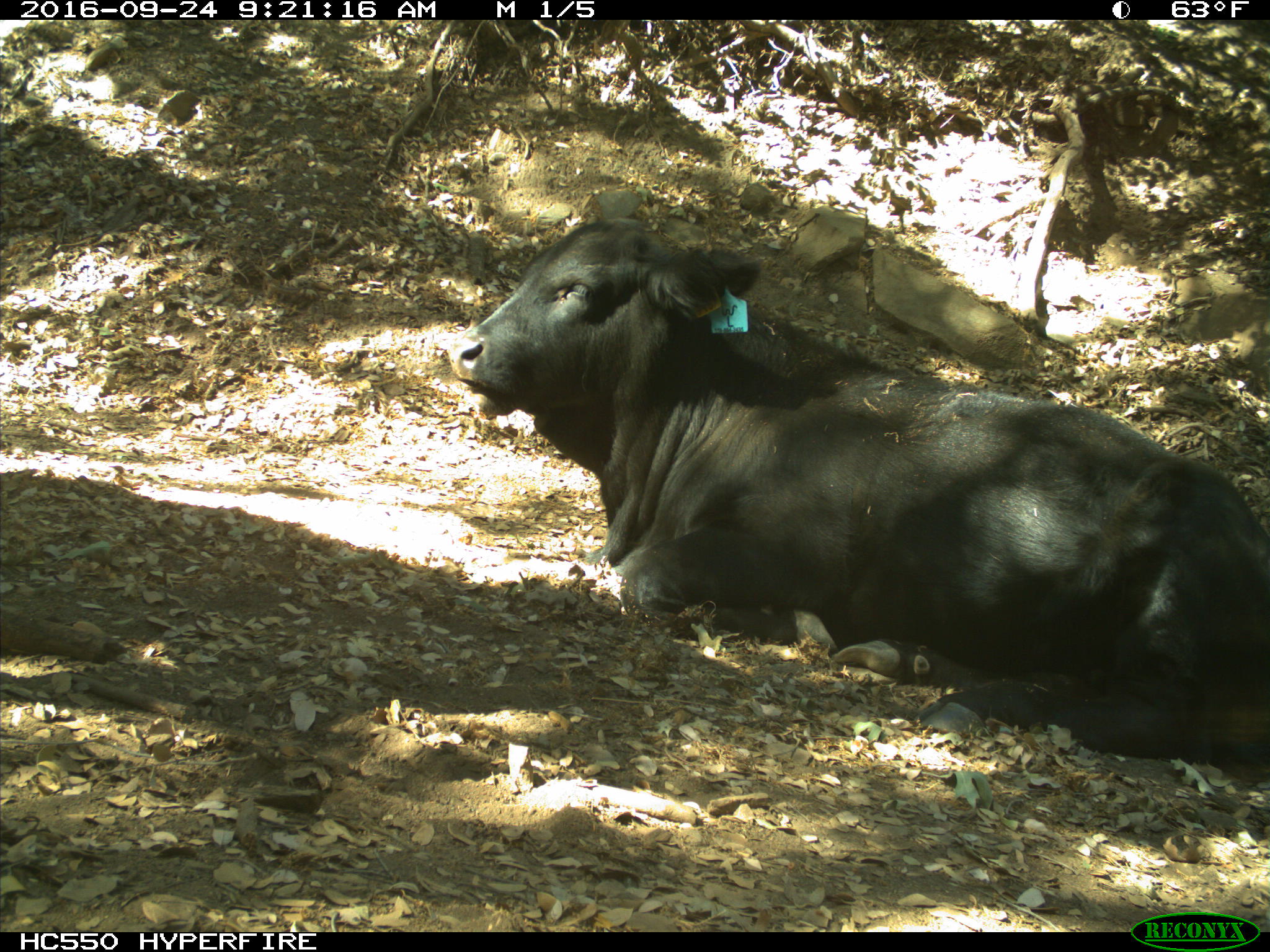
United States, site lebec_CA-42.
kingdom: Animalia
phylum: Chordata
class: Mammalia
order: Artiodactyla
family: Bovidae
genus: Bos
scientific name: Bos taurus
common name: domestic cow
Bos taurus (domestic cow).